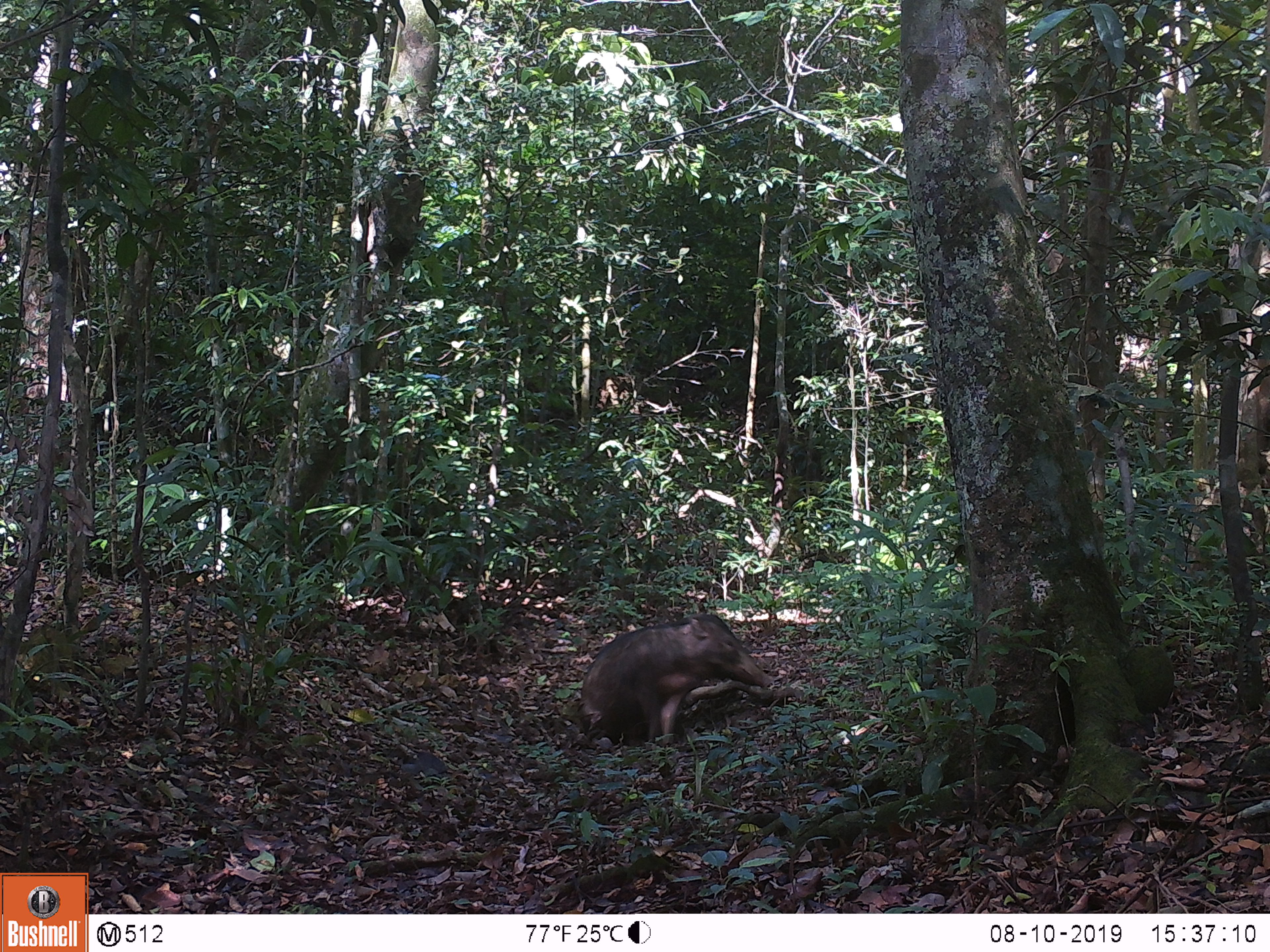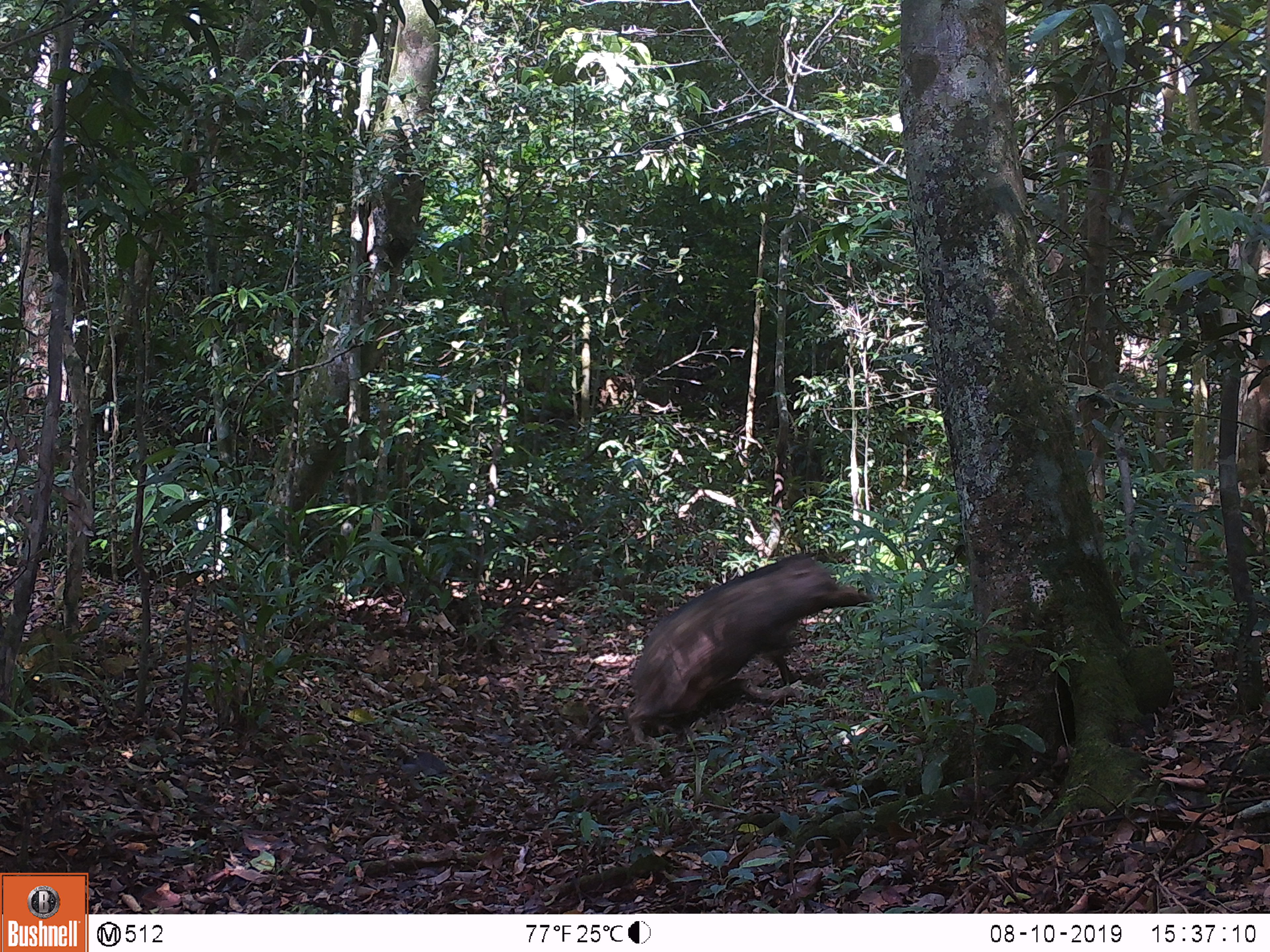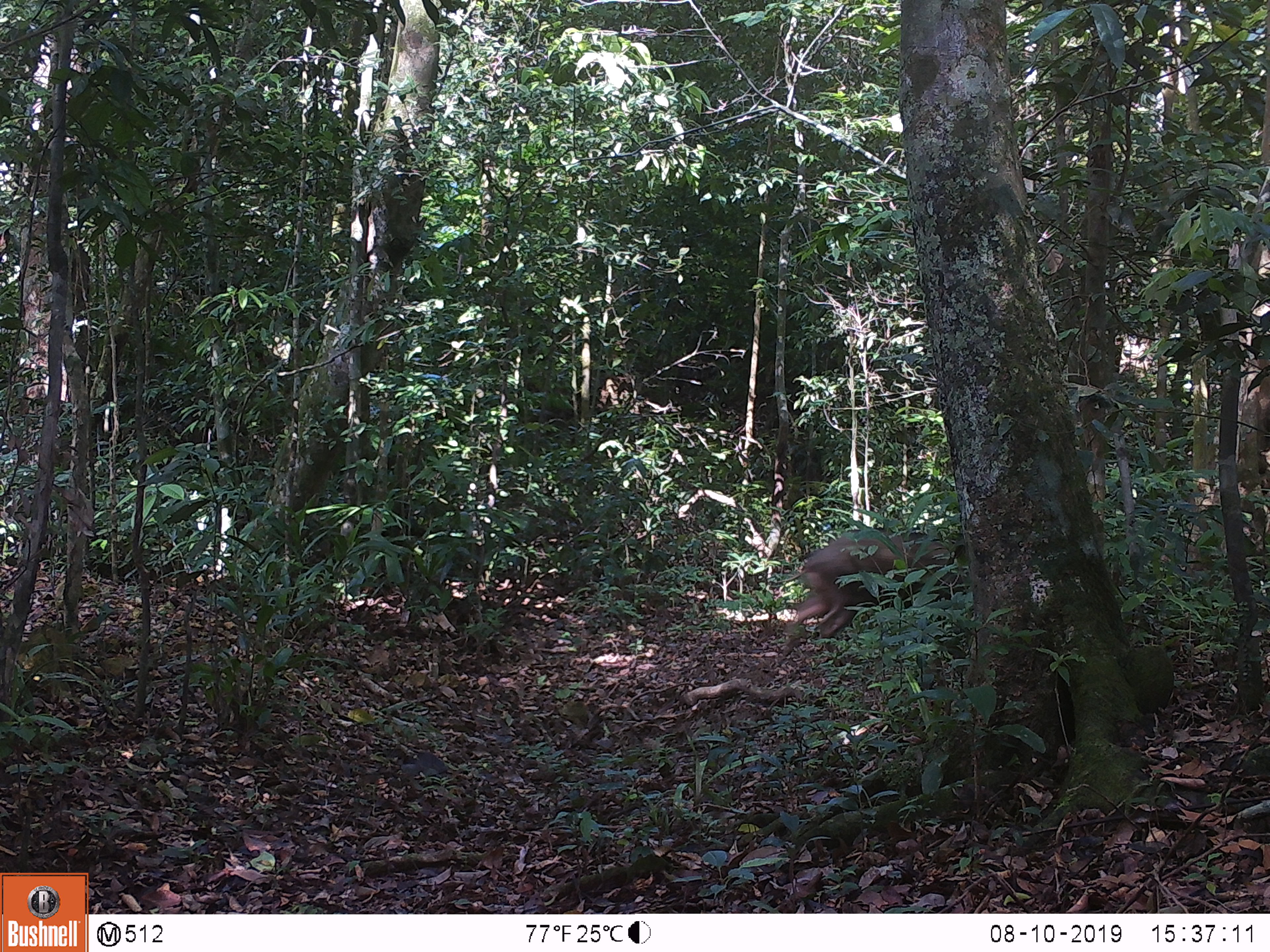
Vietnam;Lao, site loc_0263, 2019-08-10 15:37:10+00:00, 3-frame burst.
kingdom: Animalia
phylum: Chordata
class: Mammalia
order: Artiodactyla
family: Suidae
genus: Sus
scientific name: Sus scrofa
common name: eurasian wild pig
Eurasian wild pig (Sus scrofa). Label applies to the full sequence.